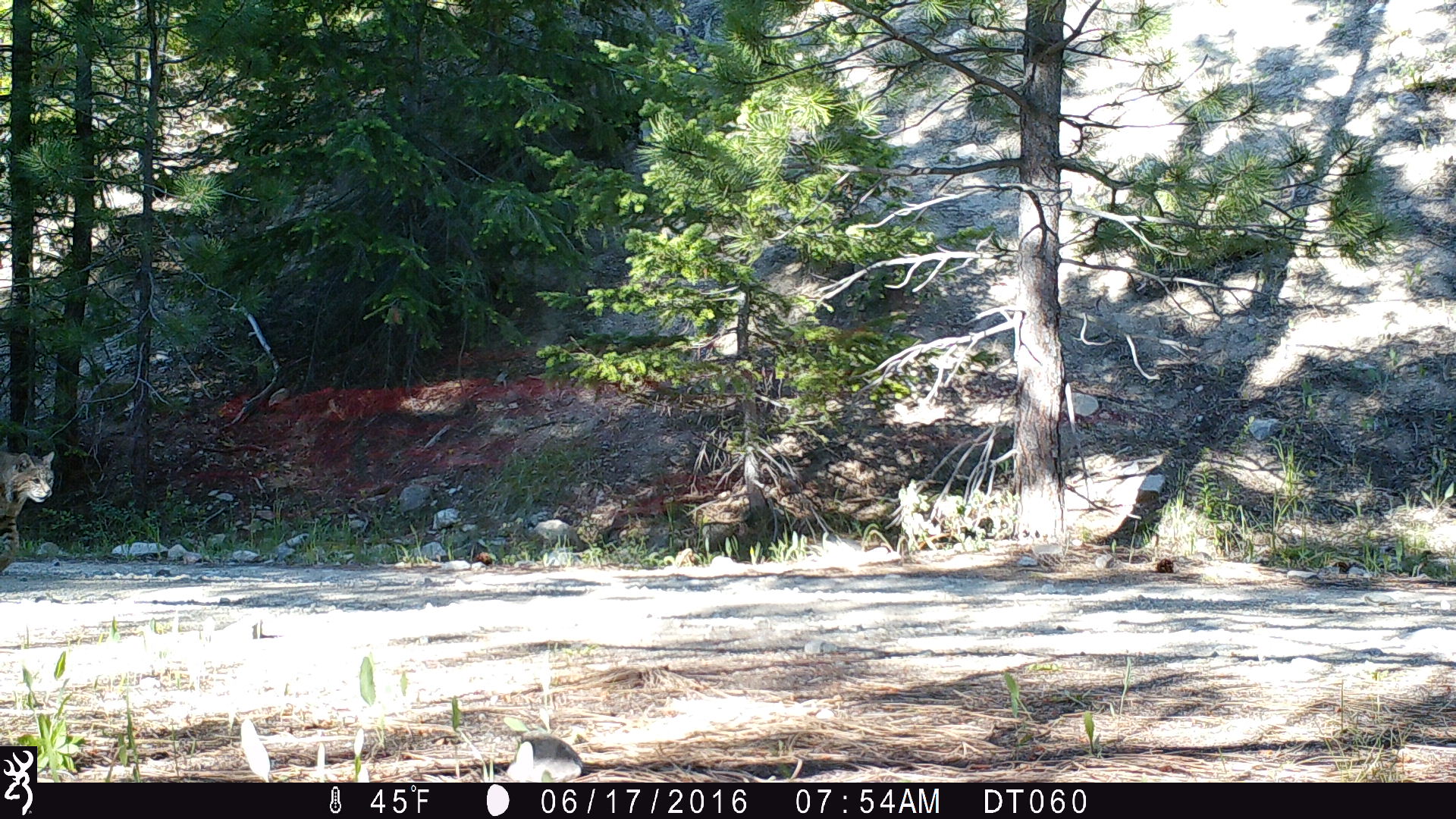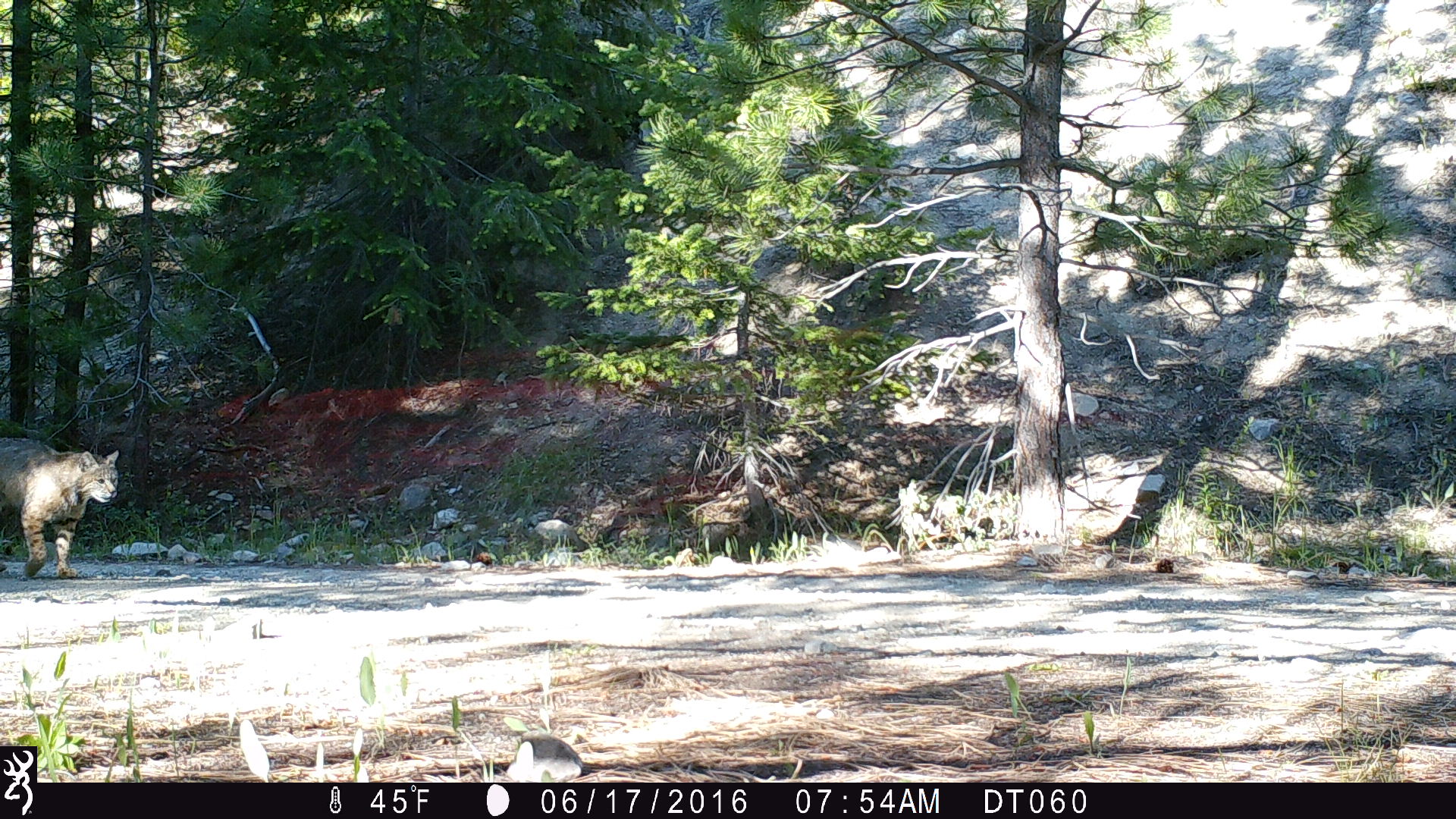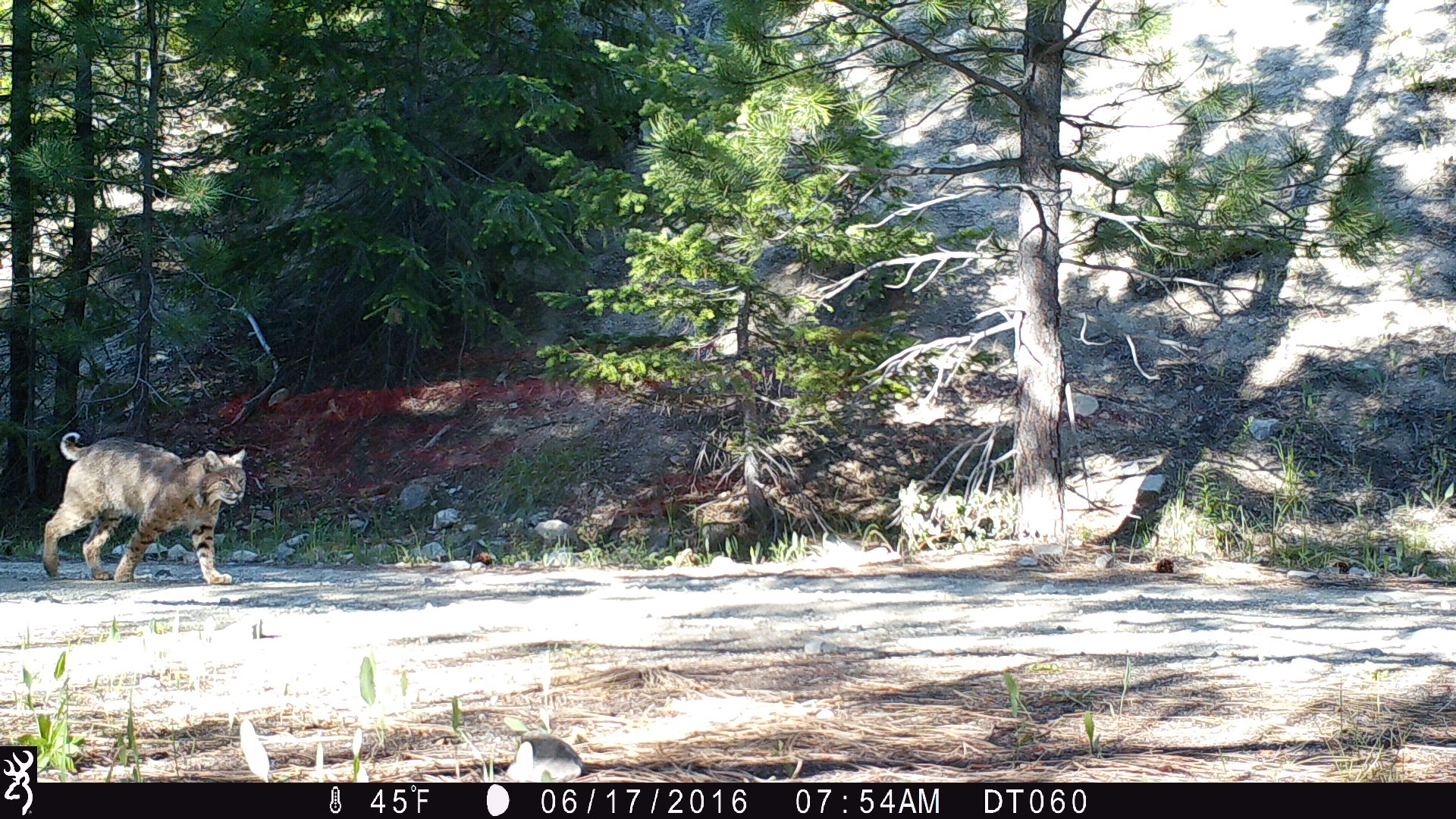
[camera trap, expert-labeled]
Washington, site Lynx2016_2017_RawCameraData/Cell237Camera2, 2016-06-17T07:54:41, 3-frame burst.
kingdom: Animalia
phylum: Chordata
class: Mammalia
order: Carnivora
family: Felidae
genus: Lynx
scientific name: Lynx rufus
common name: bobcat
Lynx rufus (bobcat). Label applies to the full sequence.